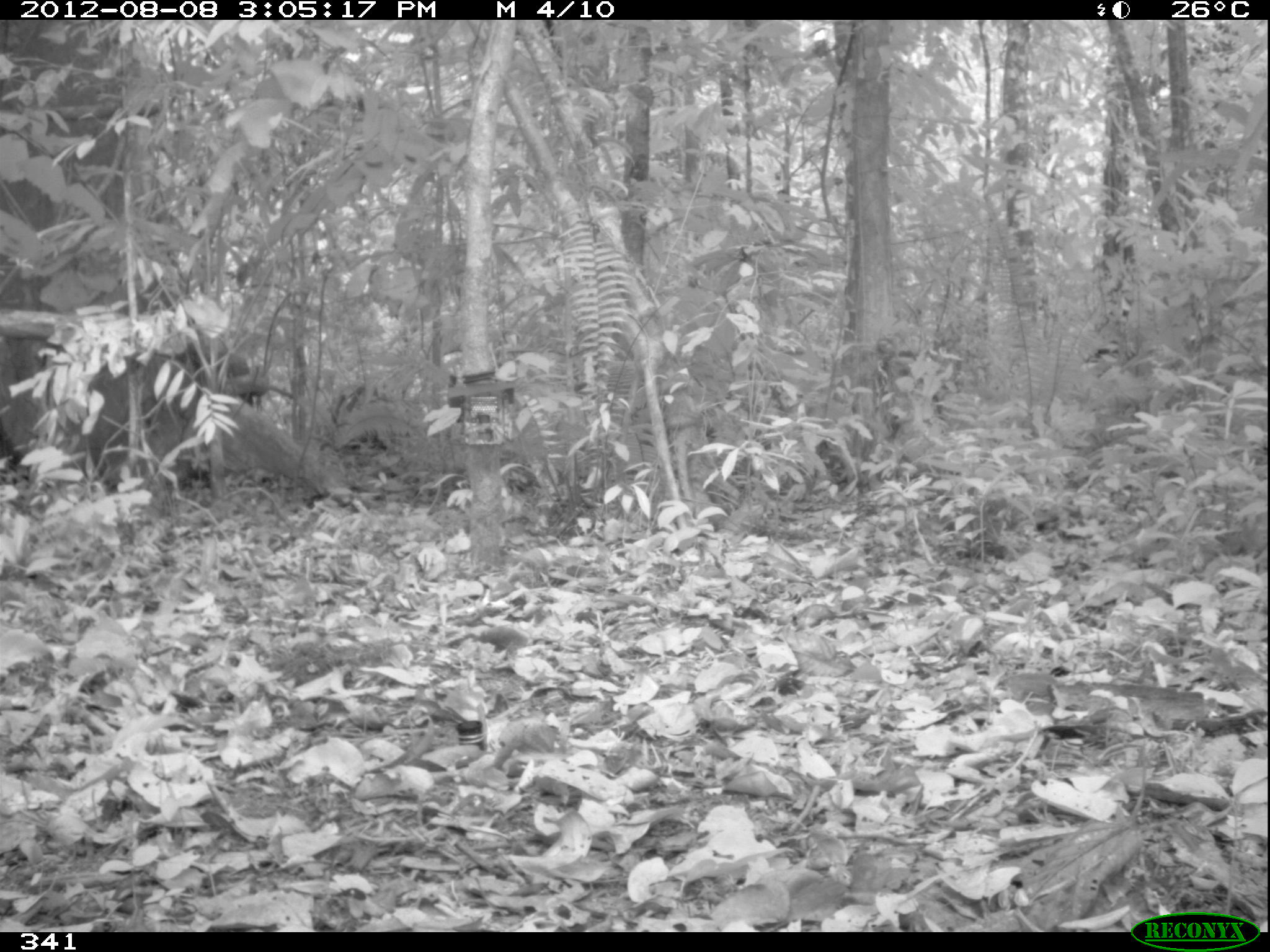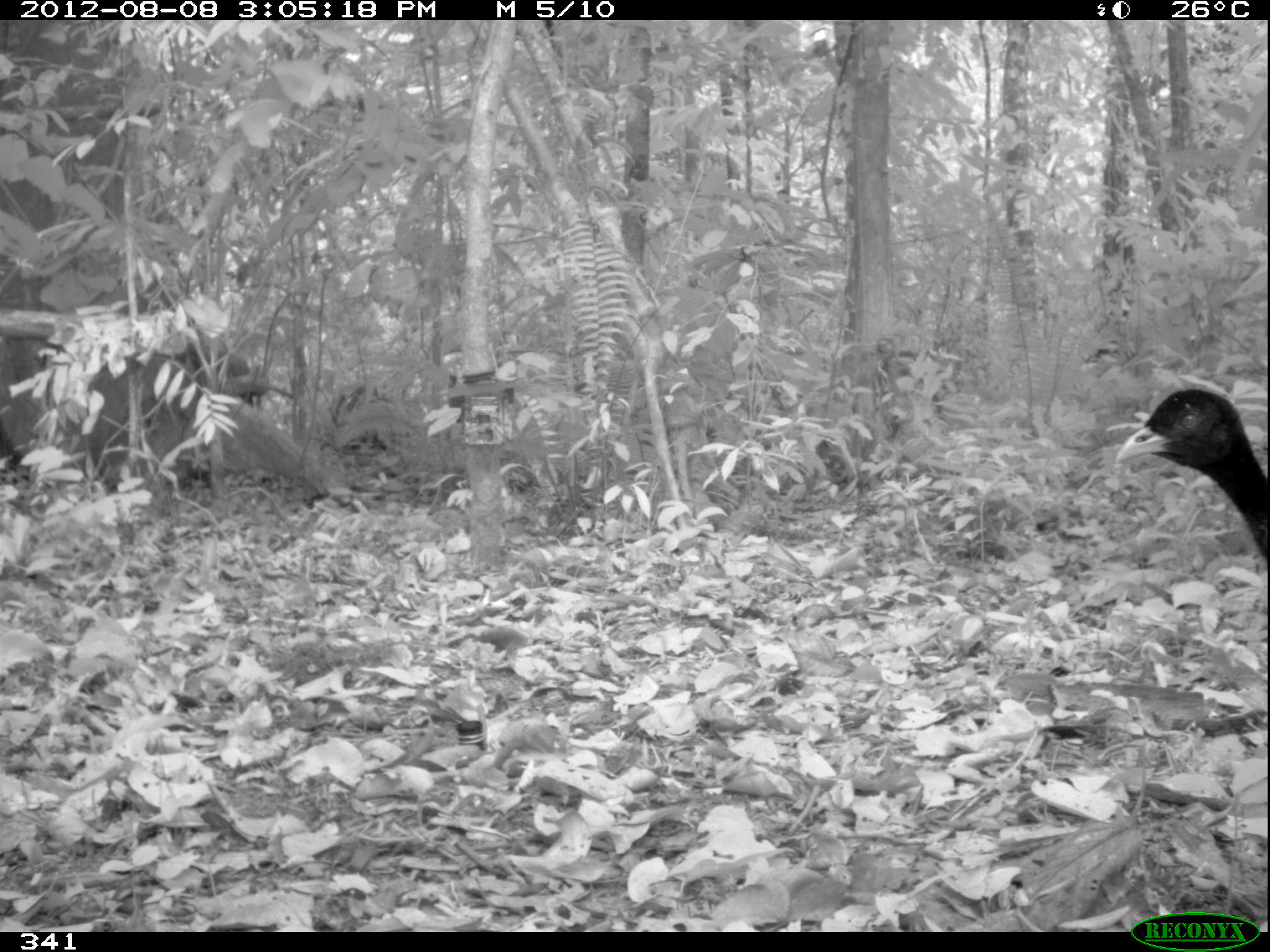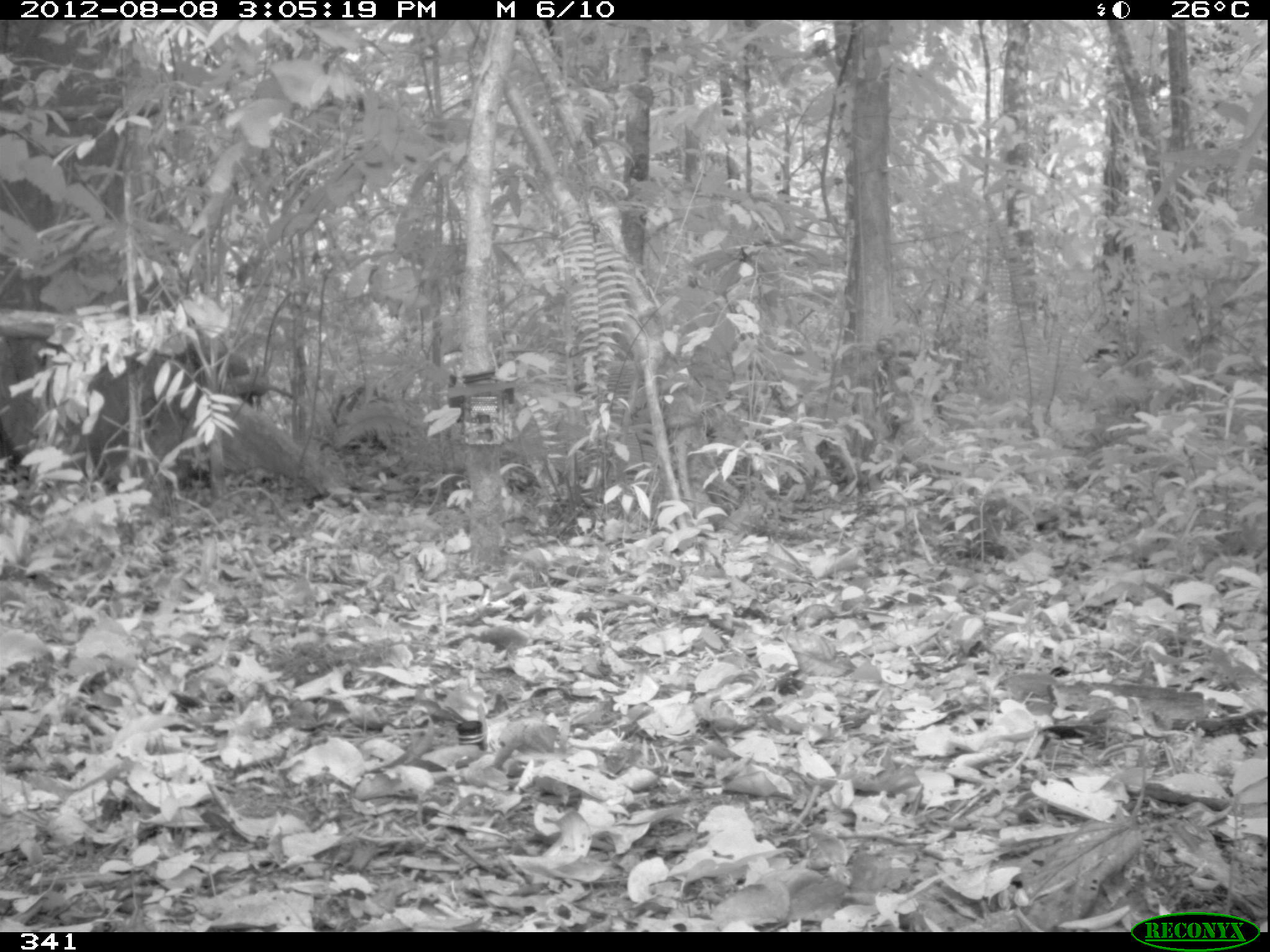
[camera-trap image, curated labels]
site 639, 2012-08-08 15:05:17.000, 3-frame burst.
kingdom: Animalia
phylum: Chordata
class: Aves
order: Gruiformes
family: Psophiidae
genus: Psophia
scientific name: Psophia leucoptera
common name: pale-winged trumpeter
Psophia leucoptera (pale-winged trumpeter).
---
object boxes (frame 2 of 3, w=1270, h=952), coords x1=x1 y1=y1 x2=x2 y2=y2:
psophia leucoptera: x1=1111 y1=386 x2=1267 y2=569